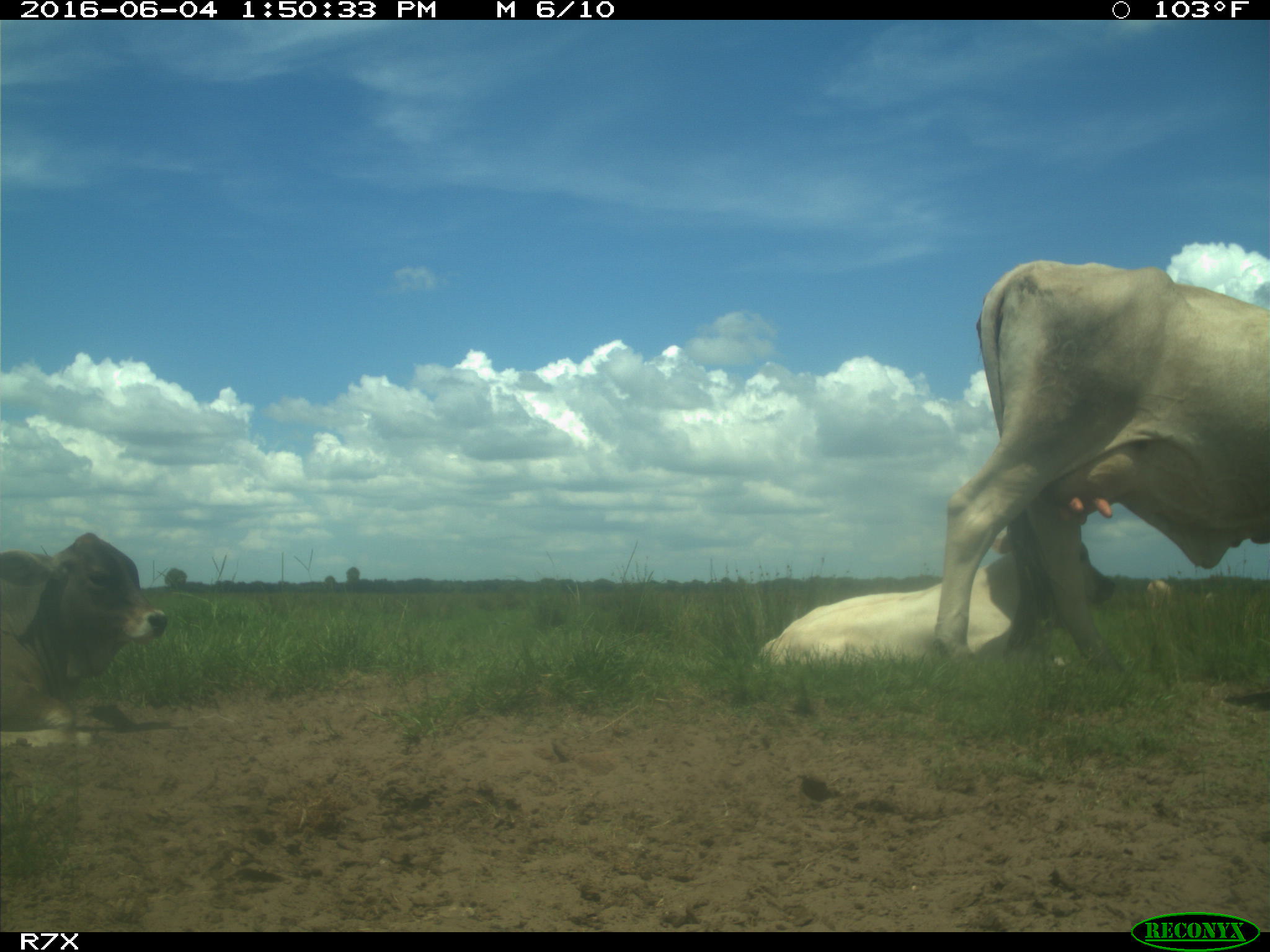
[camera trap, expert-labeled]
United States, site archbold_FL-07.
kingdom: Animalia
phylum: Chordata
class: Mammalia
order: Artiodactyla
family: Bovidae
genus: Bos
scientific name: Bos taurus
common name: domestic cow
Bos taurus (domestic cow).